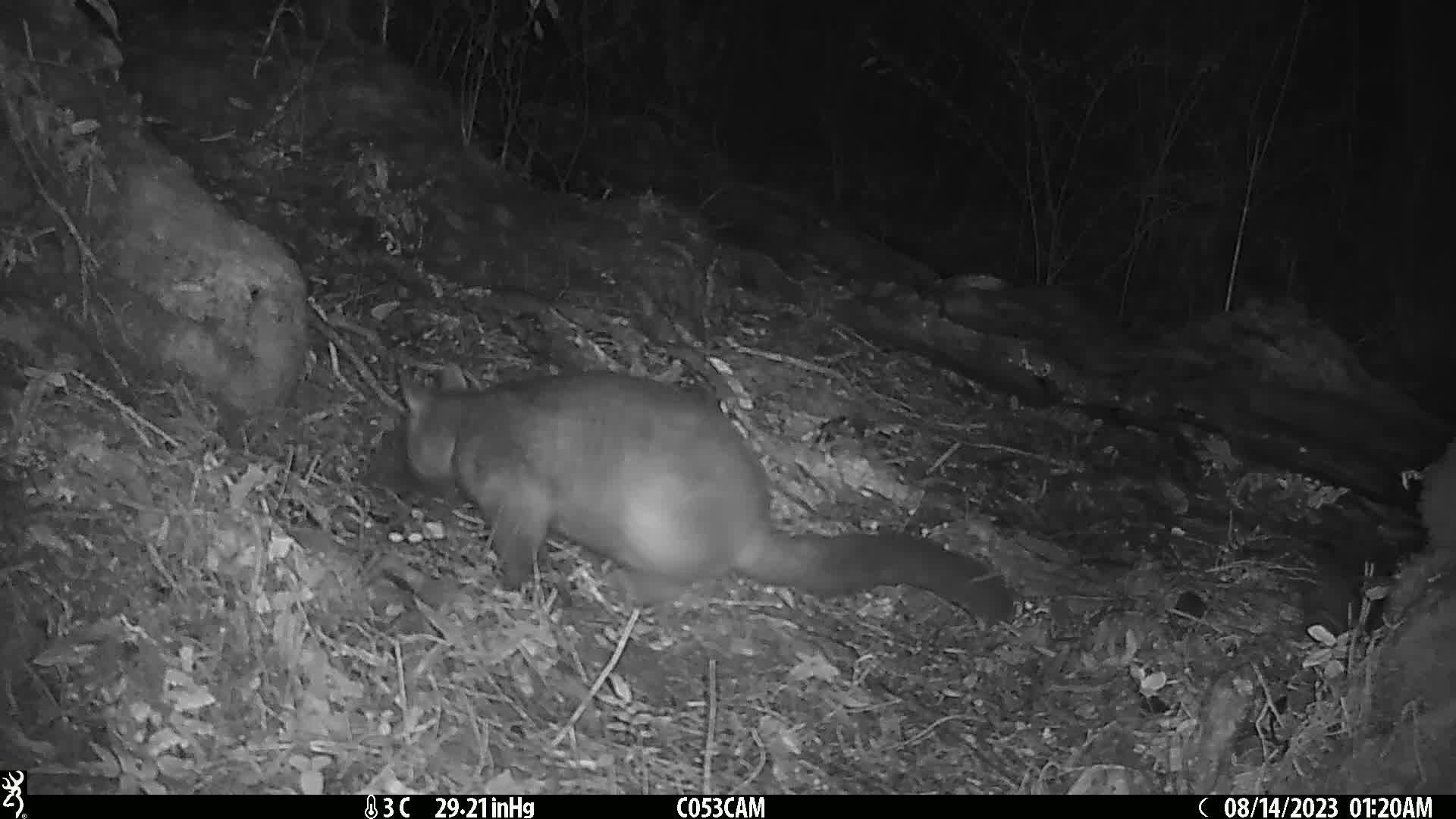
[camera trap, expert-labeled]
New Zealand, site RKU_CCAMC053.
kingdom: Animalia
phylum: Chordata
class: Mammalia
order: Diprotodontia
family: Phalangeridae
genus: Trichosurus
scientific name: Trichosurus vulpecula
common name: common brushtail possum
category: possum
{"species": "possum (common brushtail possum) (Trichosurus vulpecula)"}